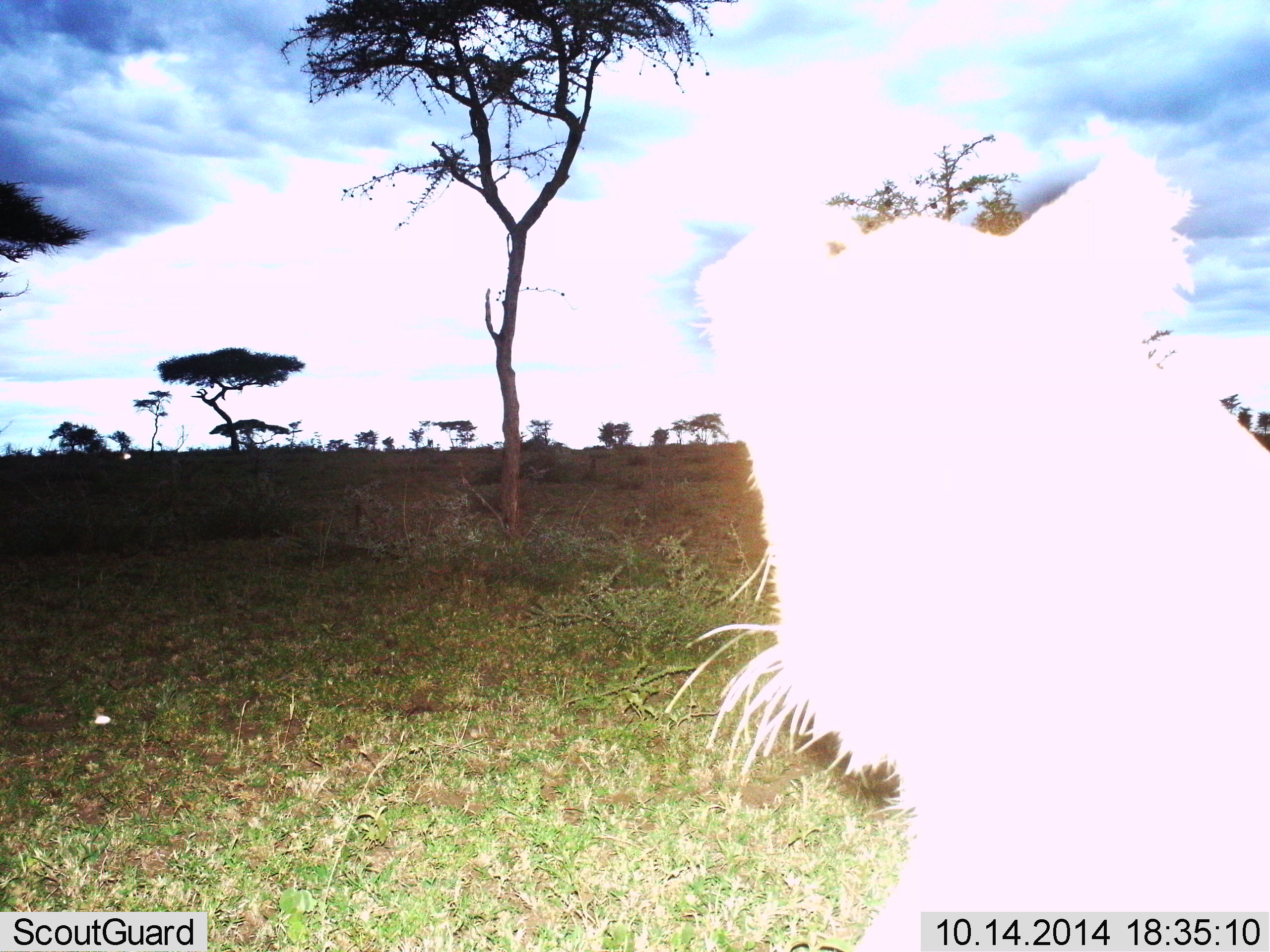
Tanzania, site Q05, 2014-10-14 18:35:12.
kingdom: Animalia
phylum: Chordata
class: Mammalia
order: Carnivora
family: Felidae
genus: Panthera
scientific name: Panthera leo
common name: lion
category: lionfemale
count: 1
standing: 90%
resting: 10%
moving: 10%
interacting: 0%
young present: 10%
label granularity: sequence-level